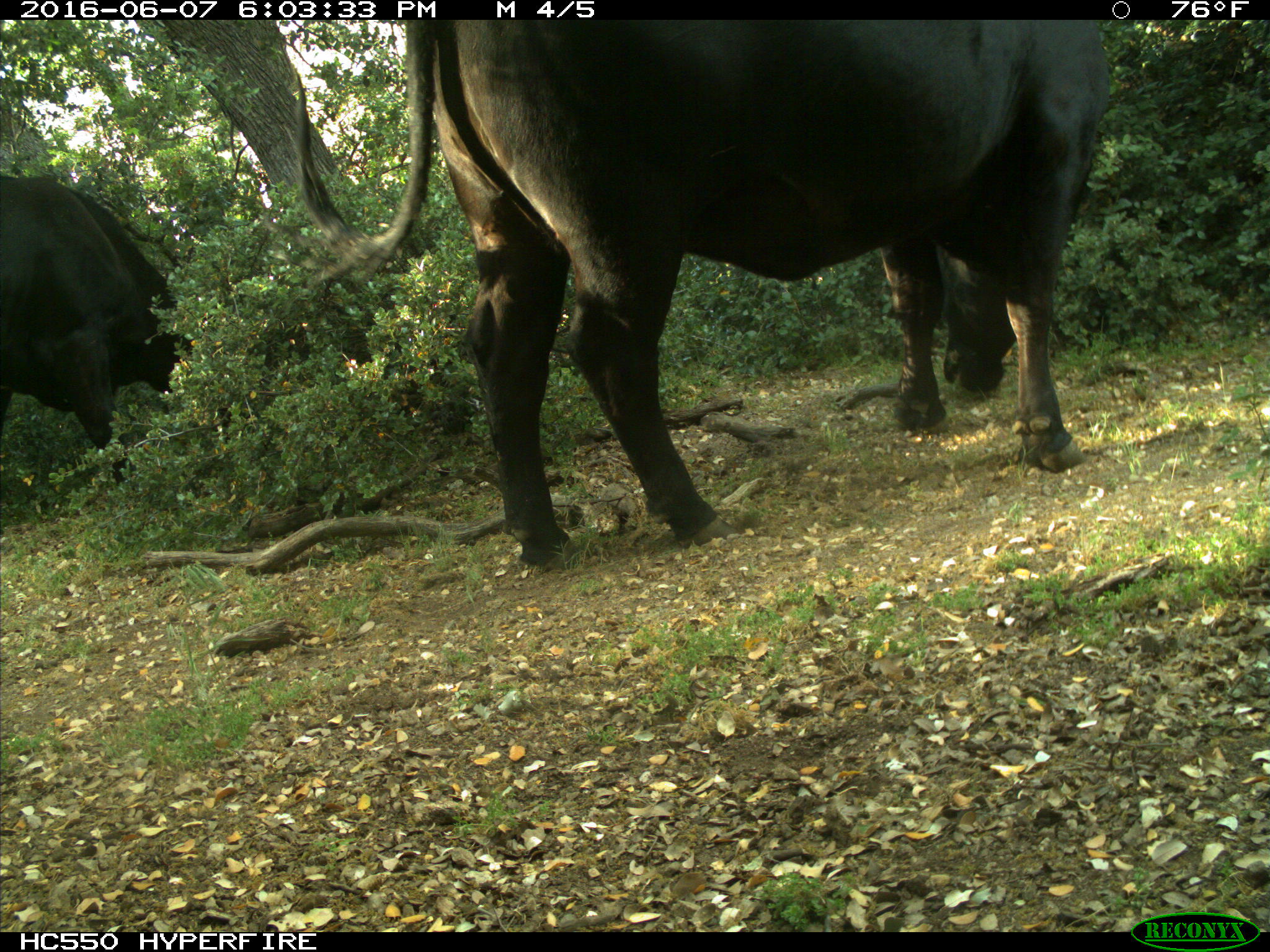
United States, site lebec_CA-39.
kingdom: Animalia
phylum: Chordata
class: Mammalia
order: Artiodactyla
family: Bovidae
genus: Bos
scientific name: Bos taurus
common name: domestic cow